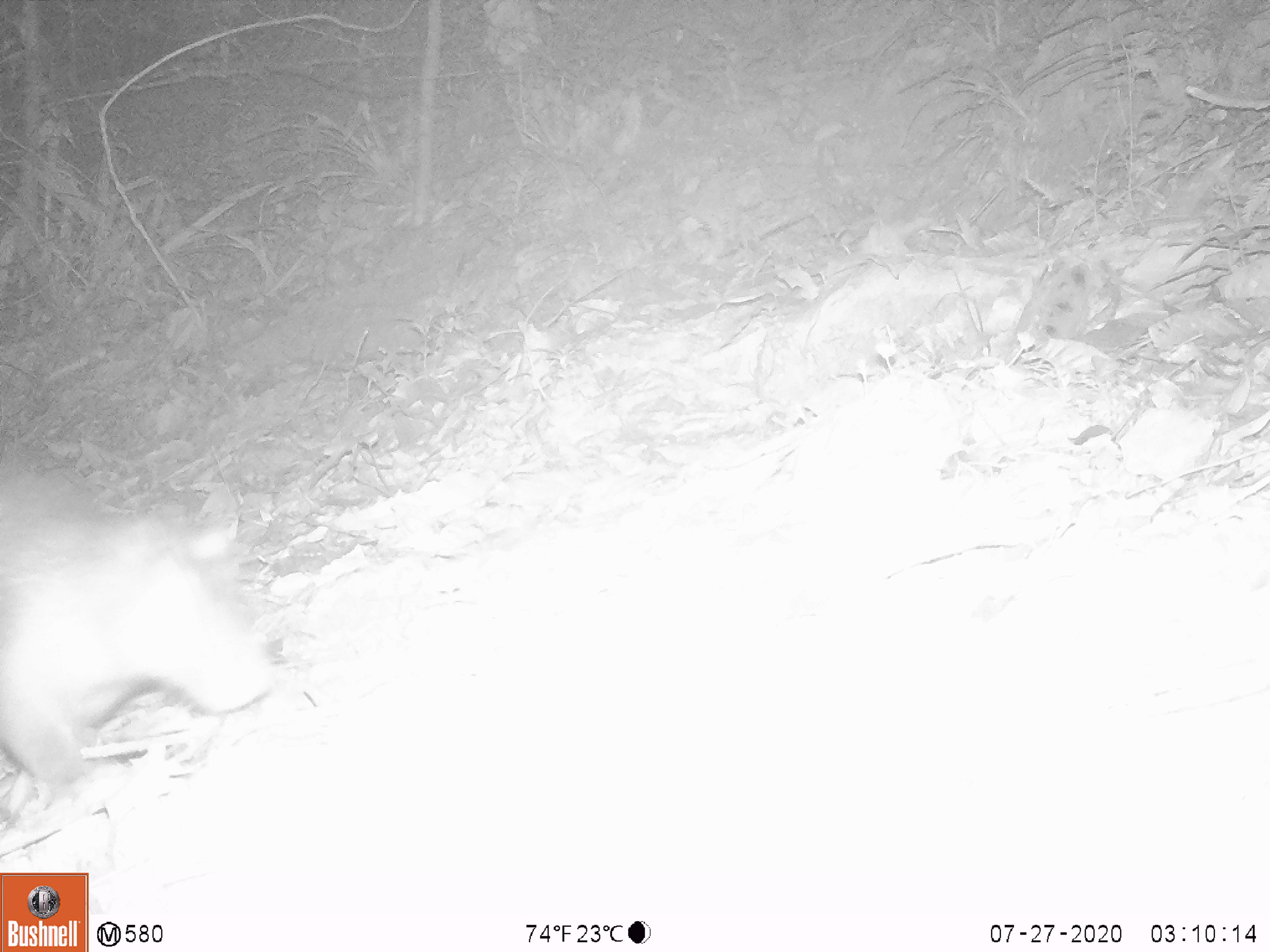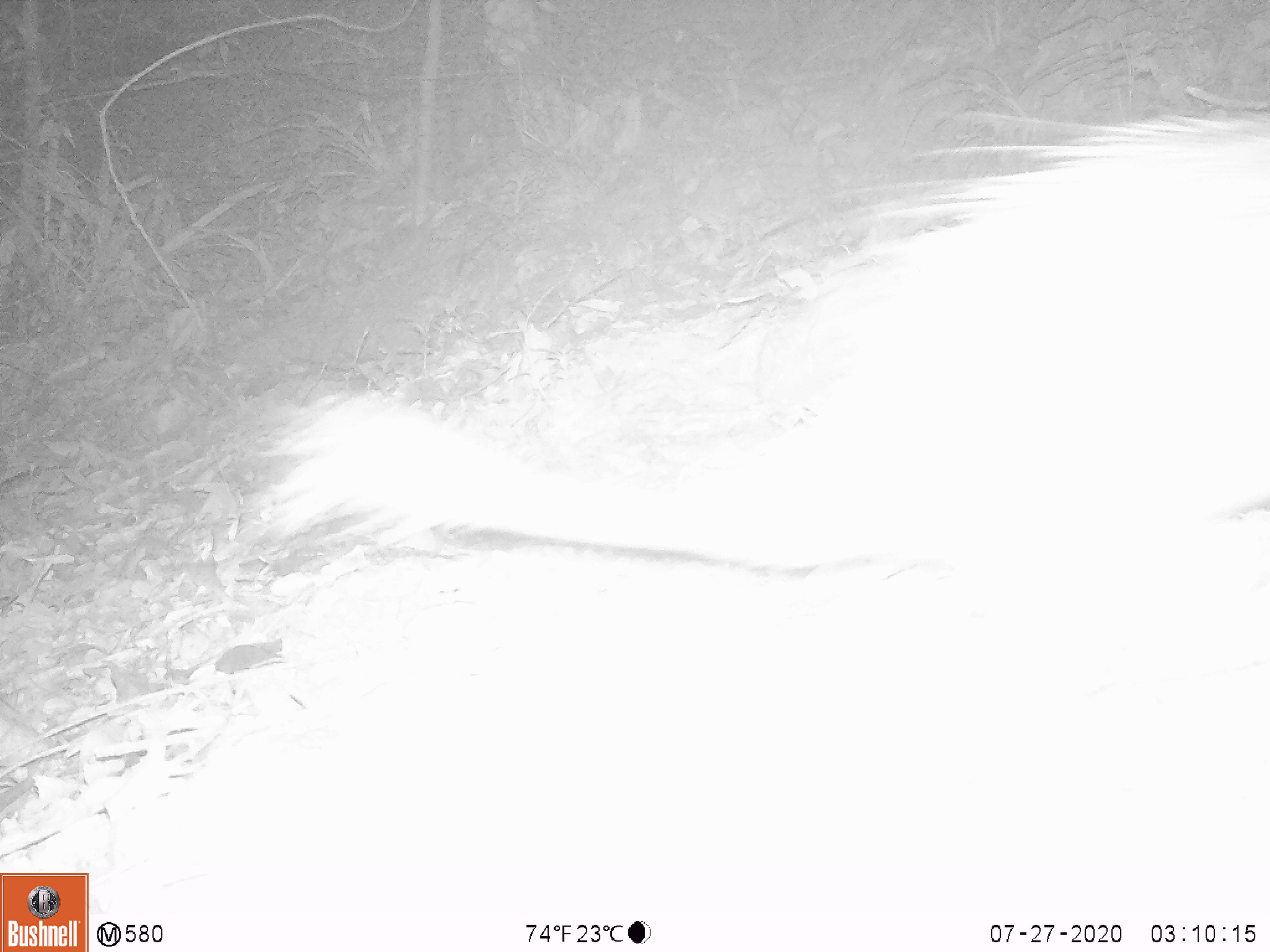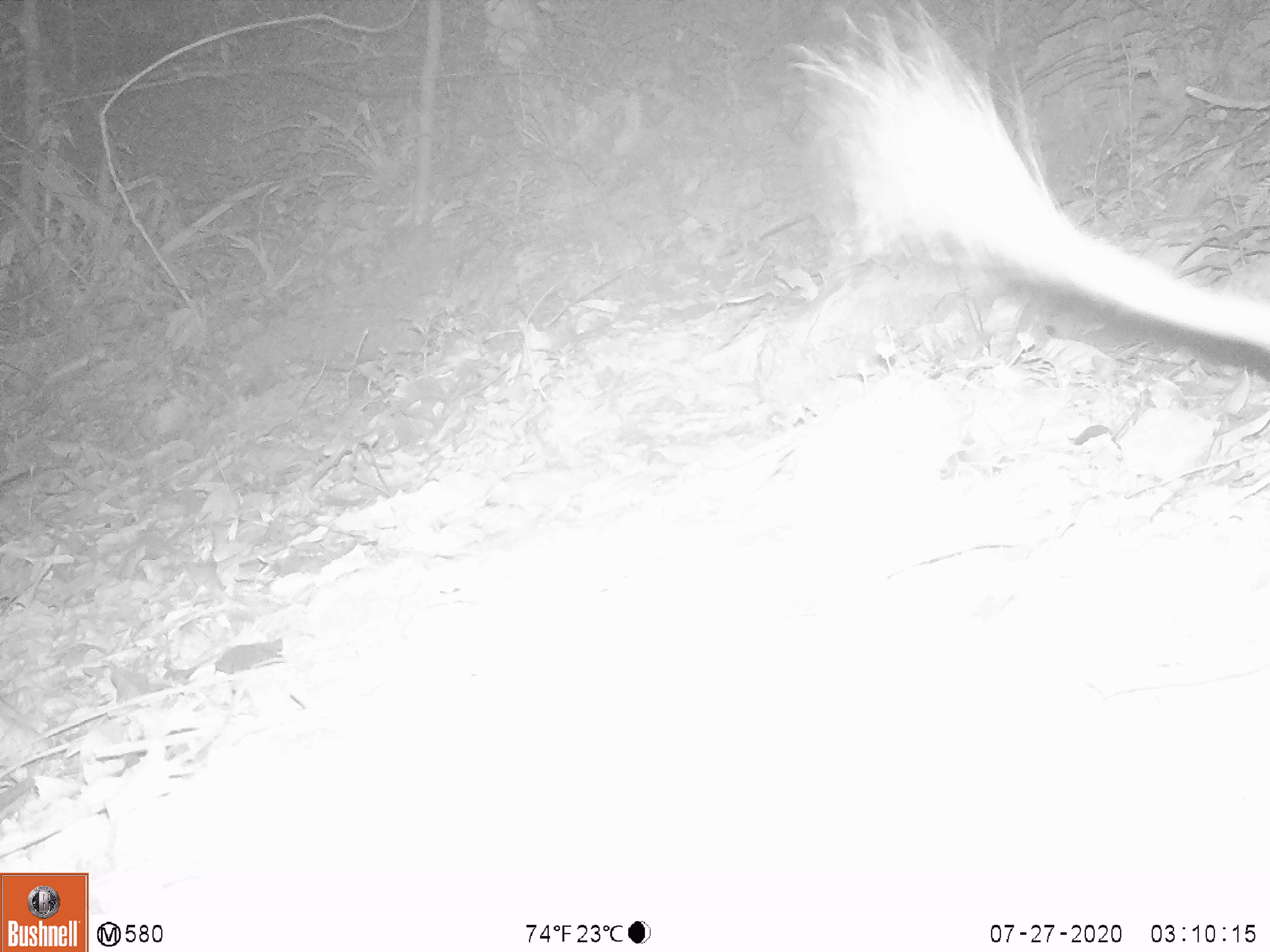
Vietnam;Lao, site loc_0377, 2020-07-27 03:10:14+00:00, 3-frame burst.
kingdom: Animalia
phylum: Chordata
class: Mammalia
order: Rodentia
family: Hystricidae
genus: Atherurus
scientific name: Atherurus macrourus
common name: asiatic brush-tailed porcupine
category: asiatic brush tailed porcupine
Asiatic brush tailed porcupine (asiatic brush-tailed porcupine) (Atherurus macrourus). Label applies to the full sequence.